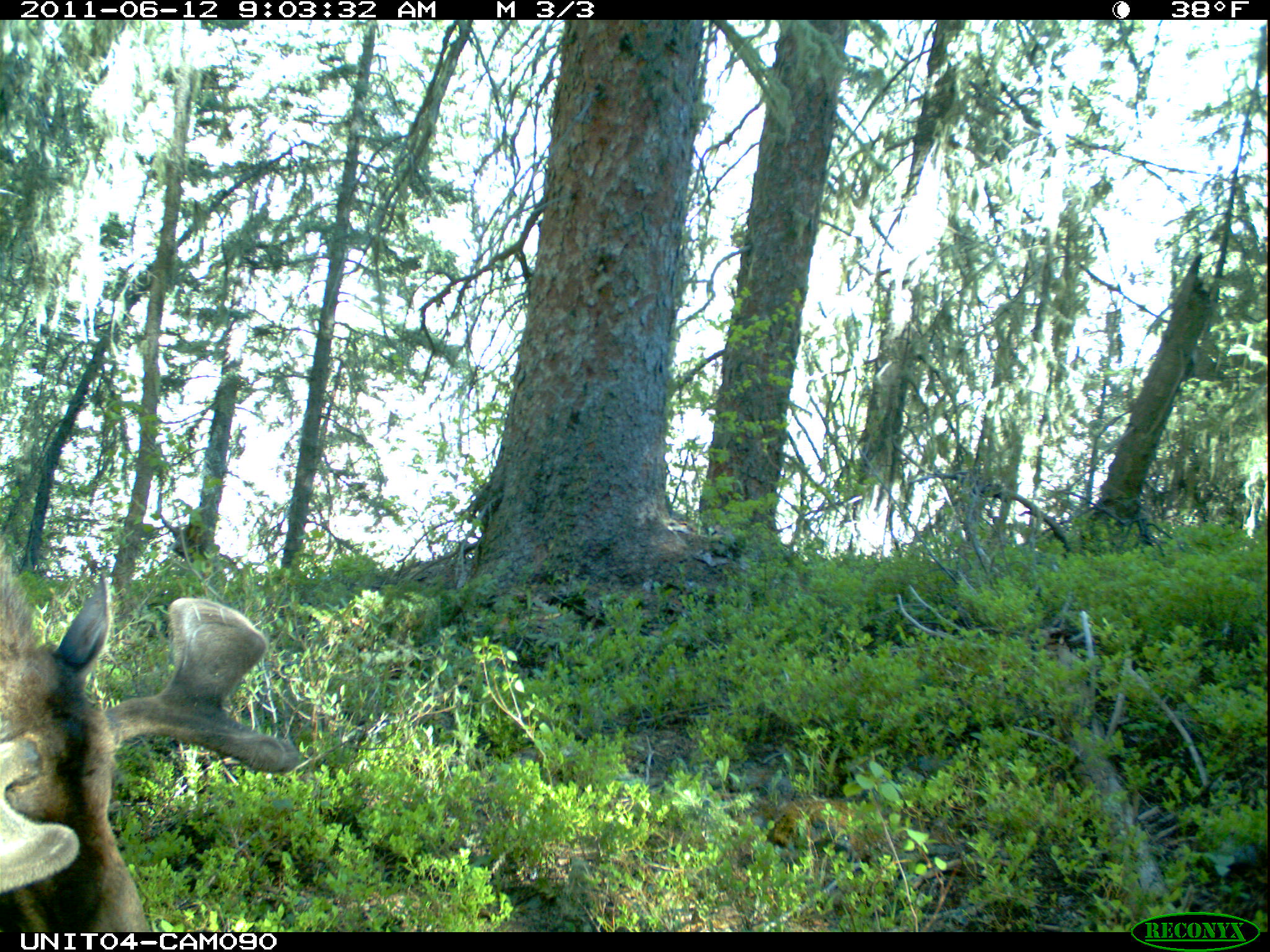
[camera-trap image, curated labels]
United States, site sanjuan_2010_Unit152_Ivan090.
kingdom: Animalia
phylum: Chordata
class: Mammalia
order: Artiodactyla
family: Cervidae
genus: Alces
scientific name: Alces alces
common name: moose